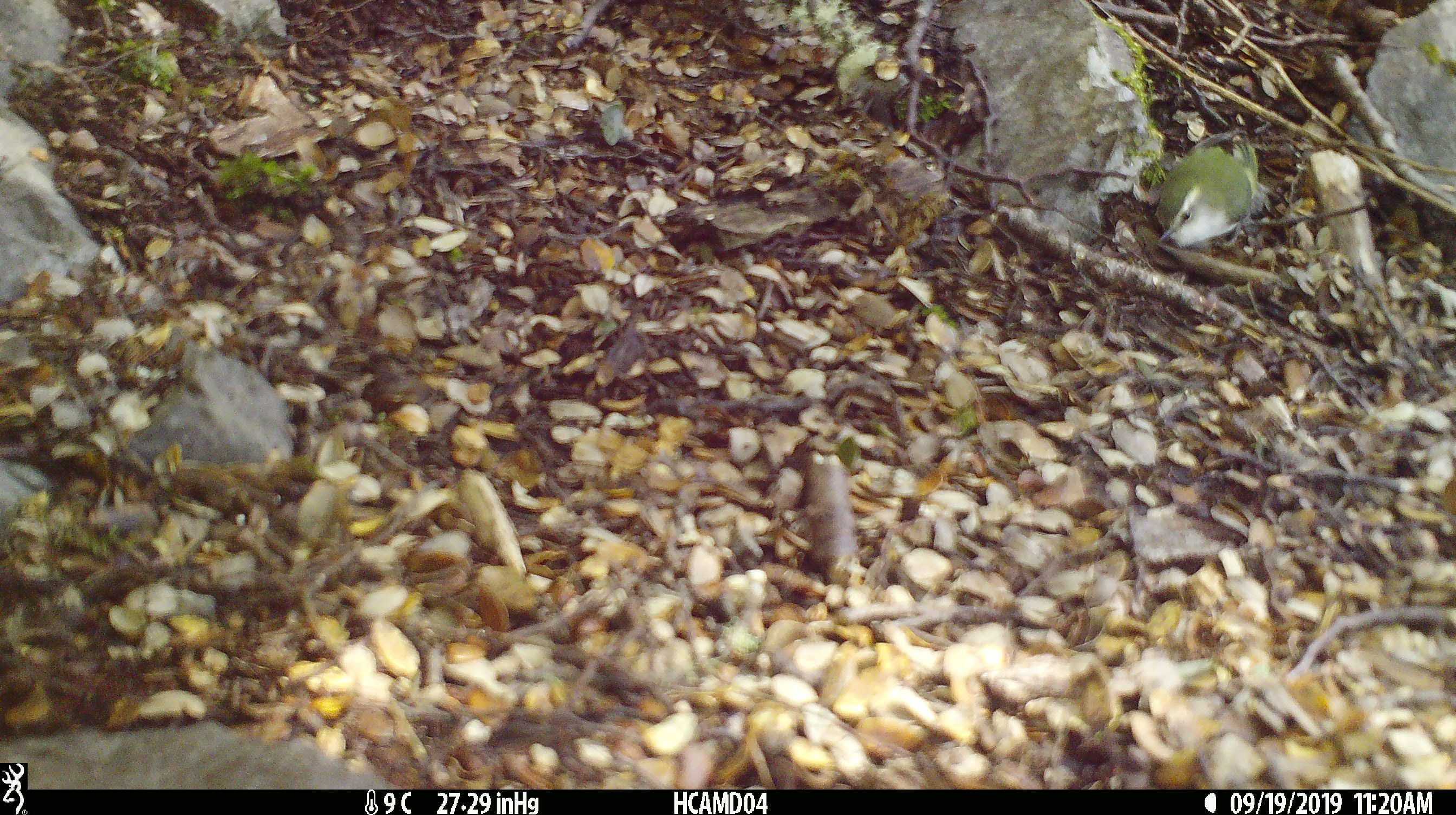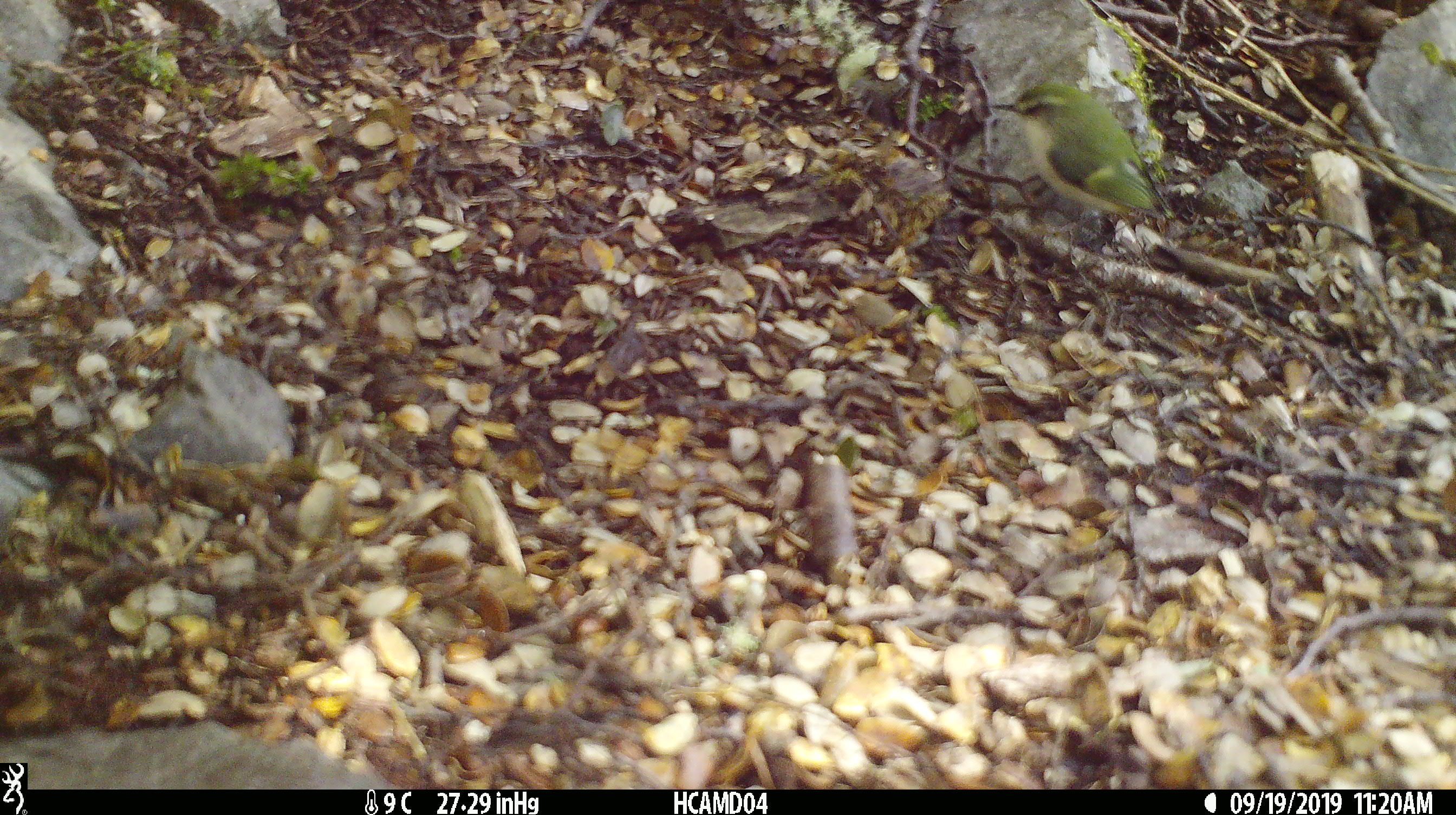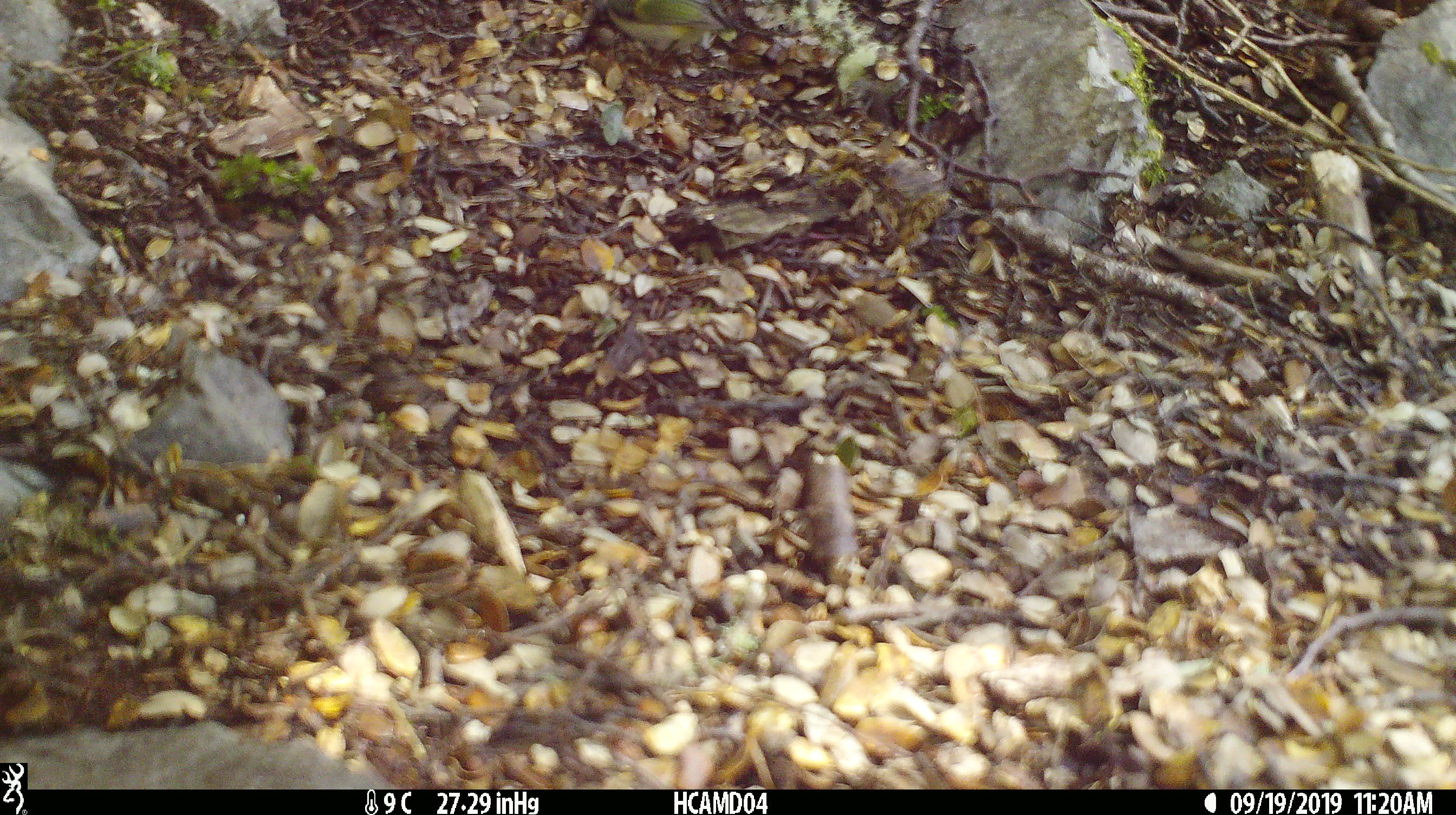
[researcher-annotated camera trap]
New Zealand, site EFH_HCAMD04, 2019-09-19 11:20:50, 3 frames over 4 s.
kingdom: Animalia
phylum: Chordata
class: Aves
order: Passeriformes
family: Acanthisittidae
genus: Acanthisitta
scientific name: Acanthisitta chloris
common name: rifleman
Rifleman (Acanthisitta chloris).